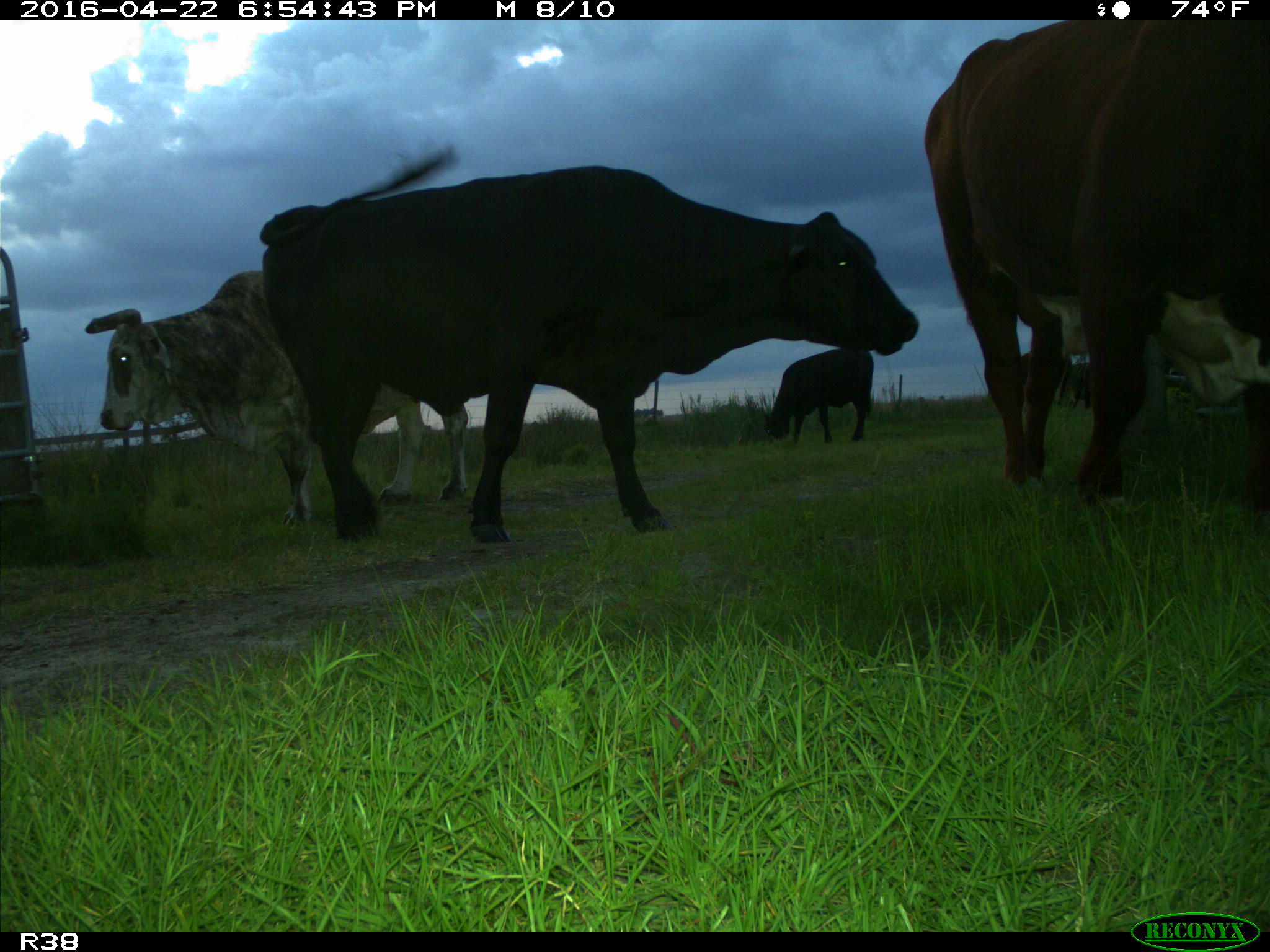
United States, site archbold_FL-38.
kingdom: Animalia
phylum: Chordata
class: Mammalia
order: Artiodactyla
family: Bovidae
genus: Bos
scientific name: Bos taurus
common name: domestic cow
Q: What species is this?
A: Bos taurus (domestic cow).